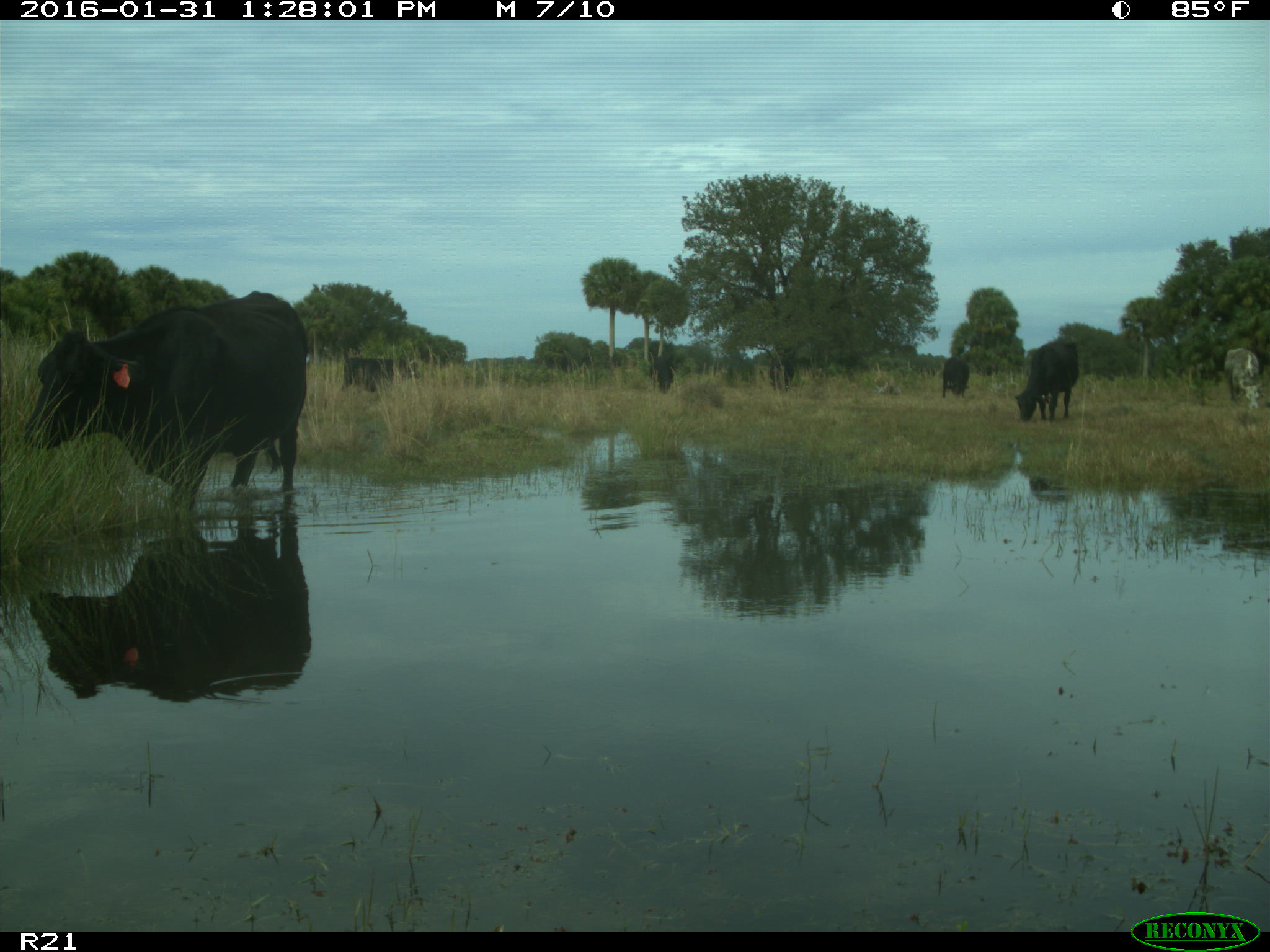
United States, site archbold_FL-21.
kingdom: Animalia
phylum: Chordata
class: Mammalia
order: Artiodactyla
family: Bovidae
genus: Bos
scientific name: Bos taurus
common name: domestic cow